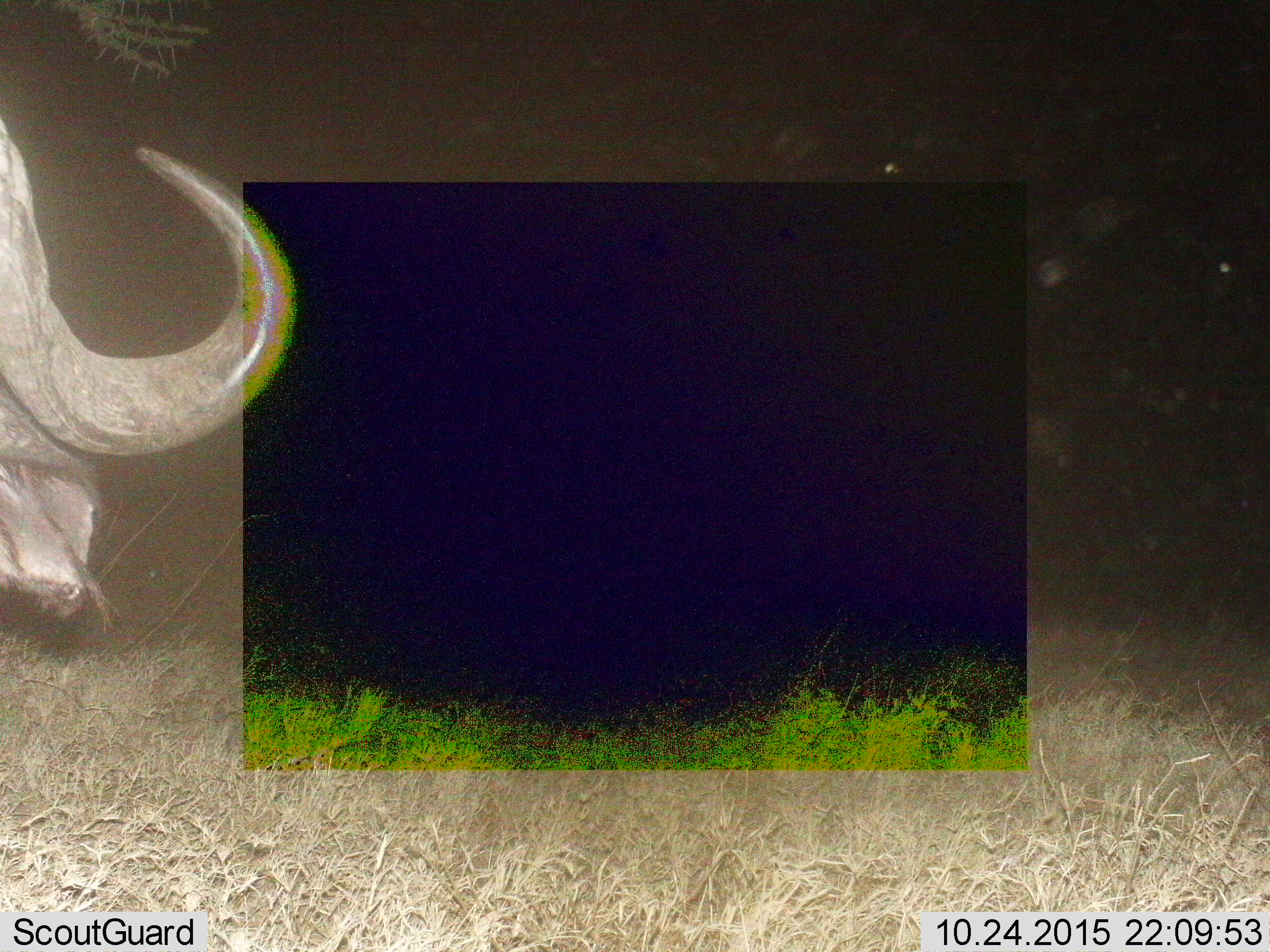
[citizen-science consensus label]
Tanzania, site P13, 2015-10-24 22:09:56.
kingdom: Animalia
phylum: Chordata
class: Mammalia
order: Artiodactyla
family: Bovidae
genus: Syncerus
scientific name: Syncerus caffer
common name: cape buffalo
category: buffalo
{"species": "buffalo (cape buffalo) (Syncerus caffer)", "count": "1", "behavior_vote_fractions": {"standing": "50%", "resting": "17%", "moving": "0%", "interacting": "0%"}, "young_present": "0%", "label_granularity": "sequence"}